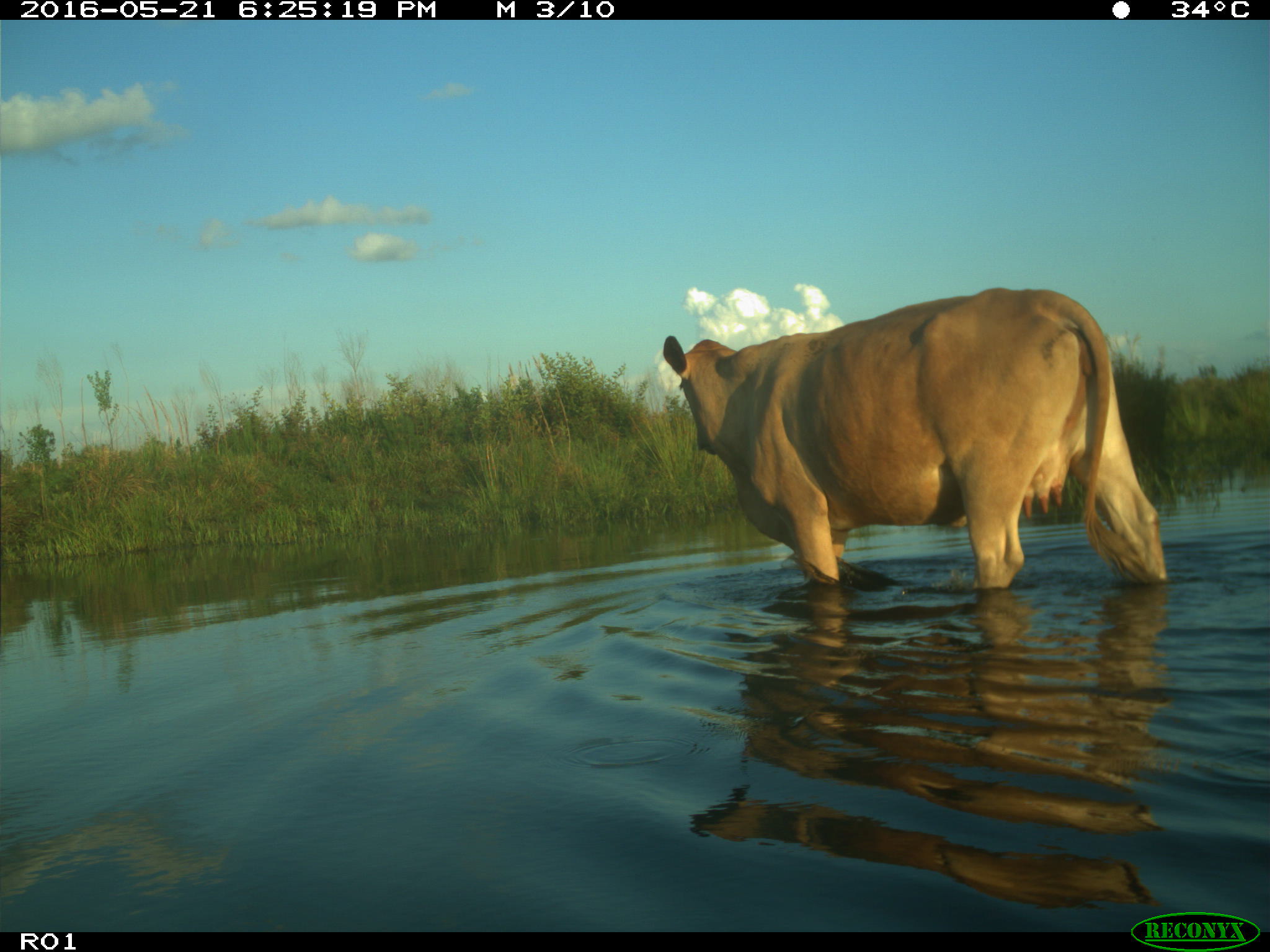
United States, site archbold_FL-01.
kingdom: Animalia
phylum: Chordata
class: Mammalia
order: Artiodactyla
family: Bovidae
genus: Bos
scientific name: Bos taurus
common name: domestic cow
Bos taurus (domestic cow).